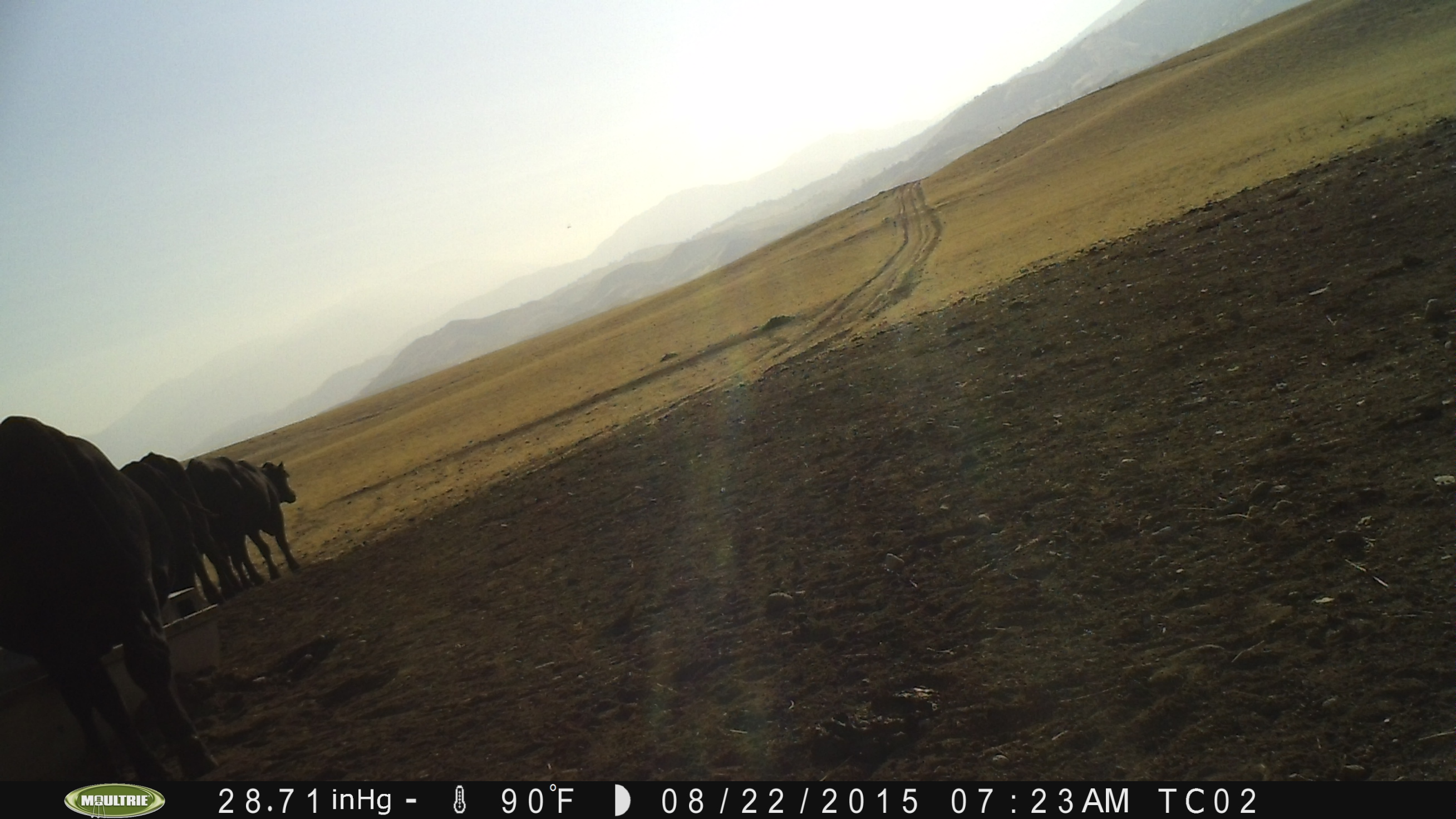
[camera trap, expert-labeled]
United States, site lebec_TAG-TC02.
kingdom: Animalia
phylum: Chordata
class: Mammalia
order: Artiodactyla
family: Bovidae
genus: Bos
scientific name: Bos taurus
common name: domestic cow